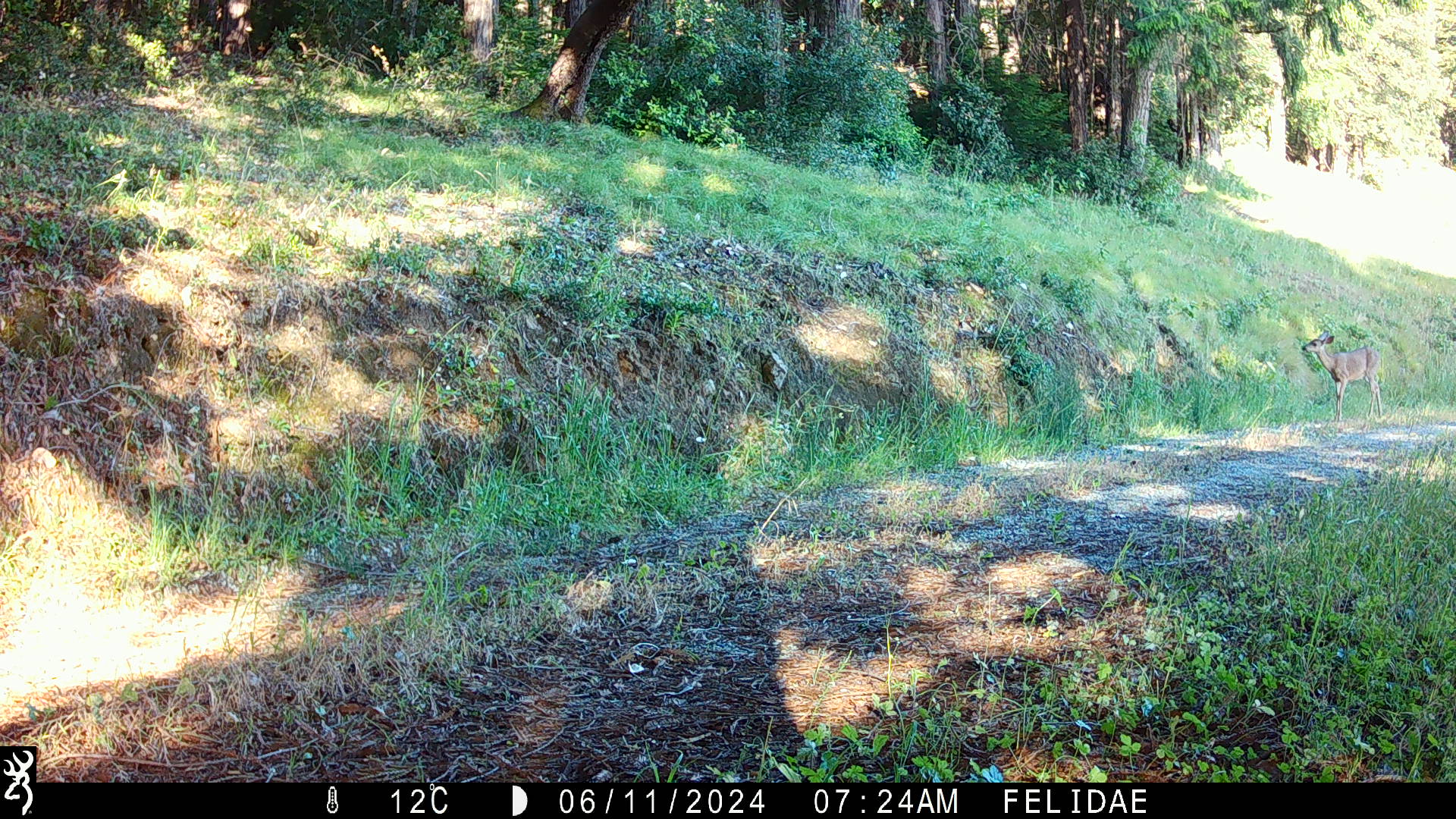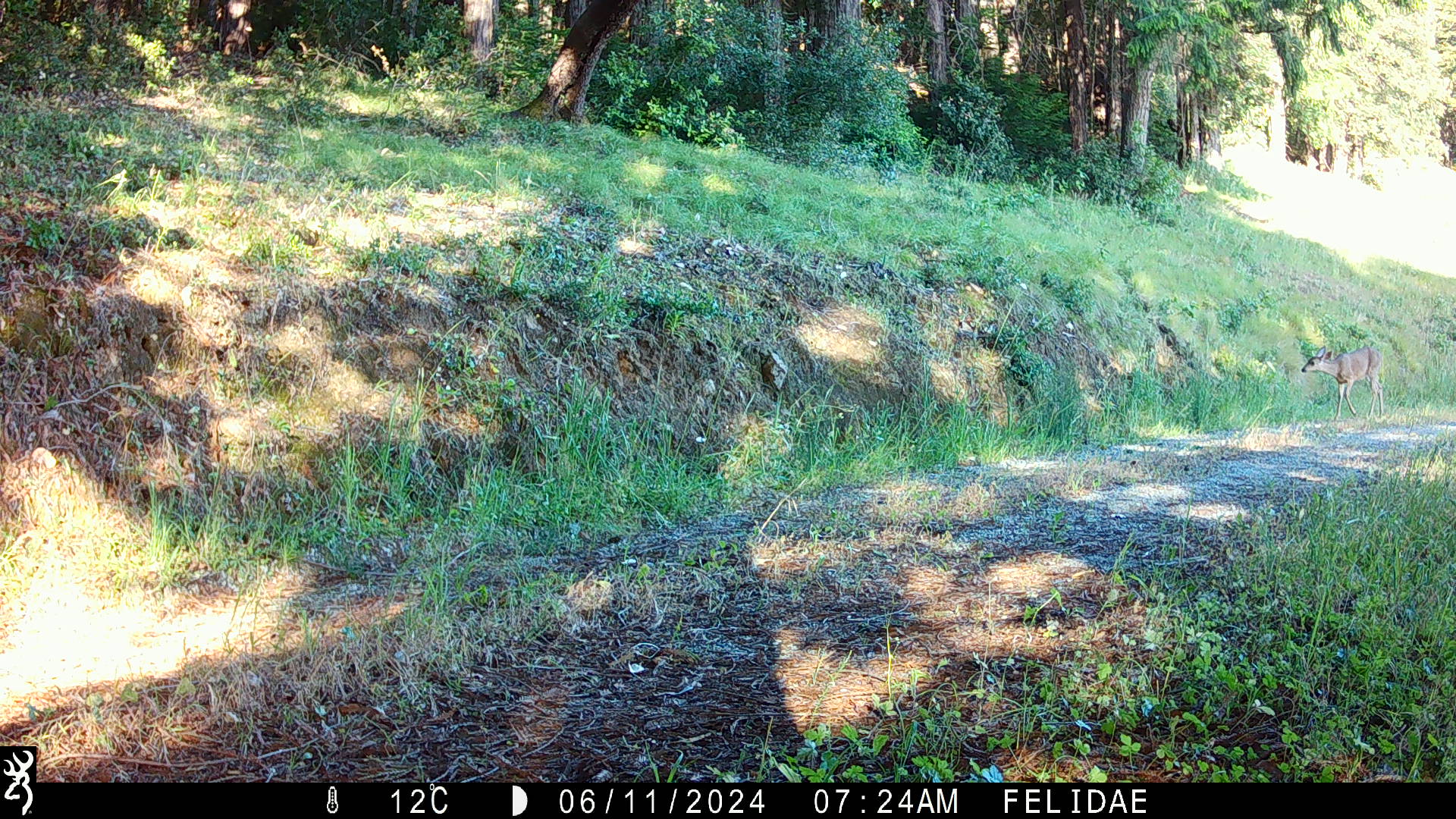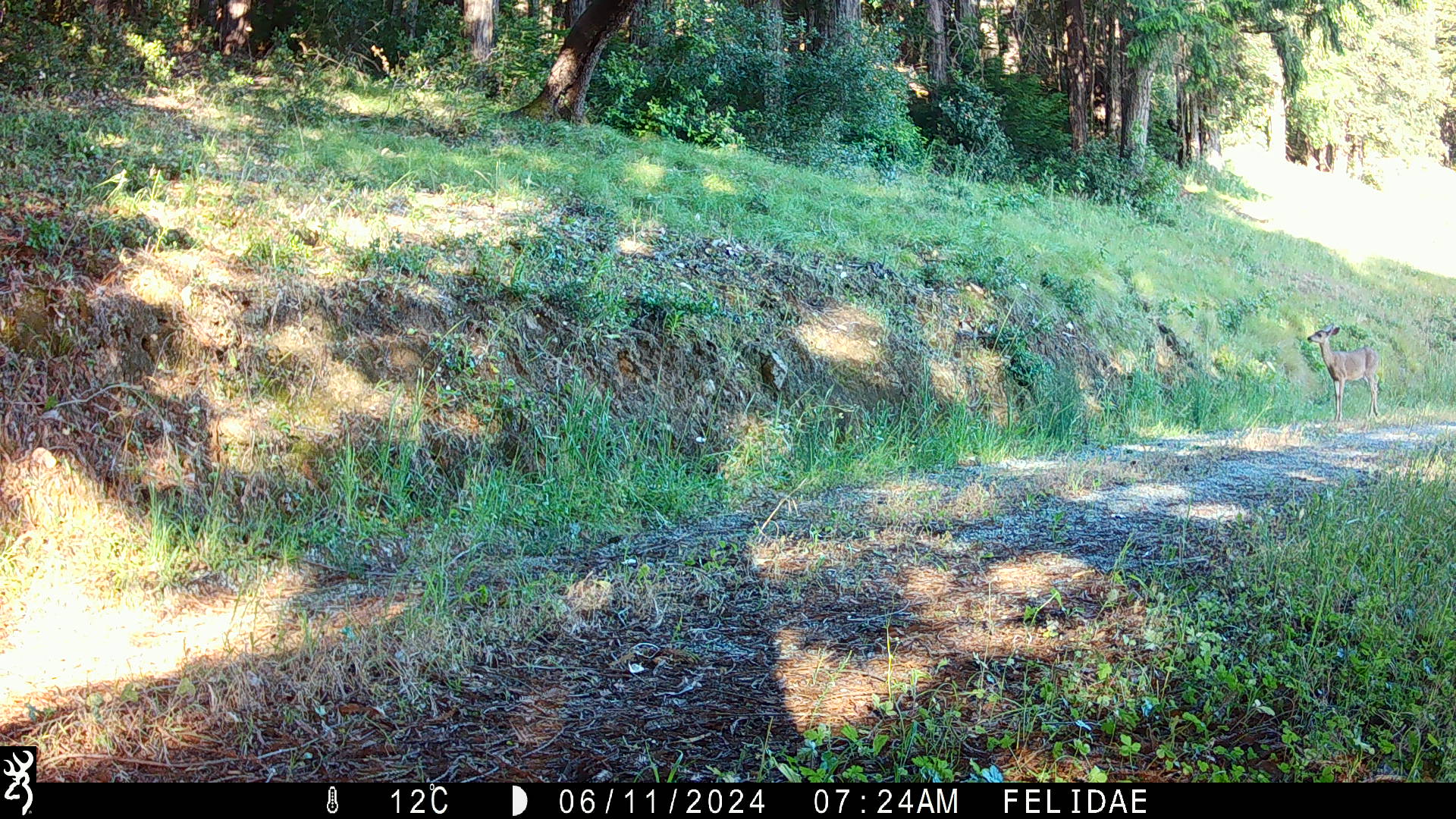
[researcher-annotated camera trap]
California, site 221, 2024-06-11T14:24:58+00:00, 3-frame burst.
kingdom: Animalia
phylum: Chordata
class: Mammalia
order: Artiodactyla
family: Cervidae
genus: Odocoileus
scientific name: Odocoileus hemionus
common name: mule deer